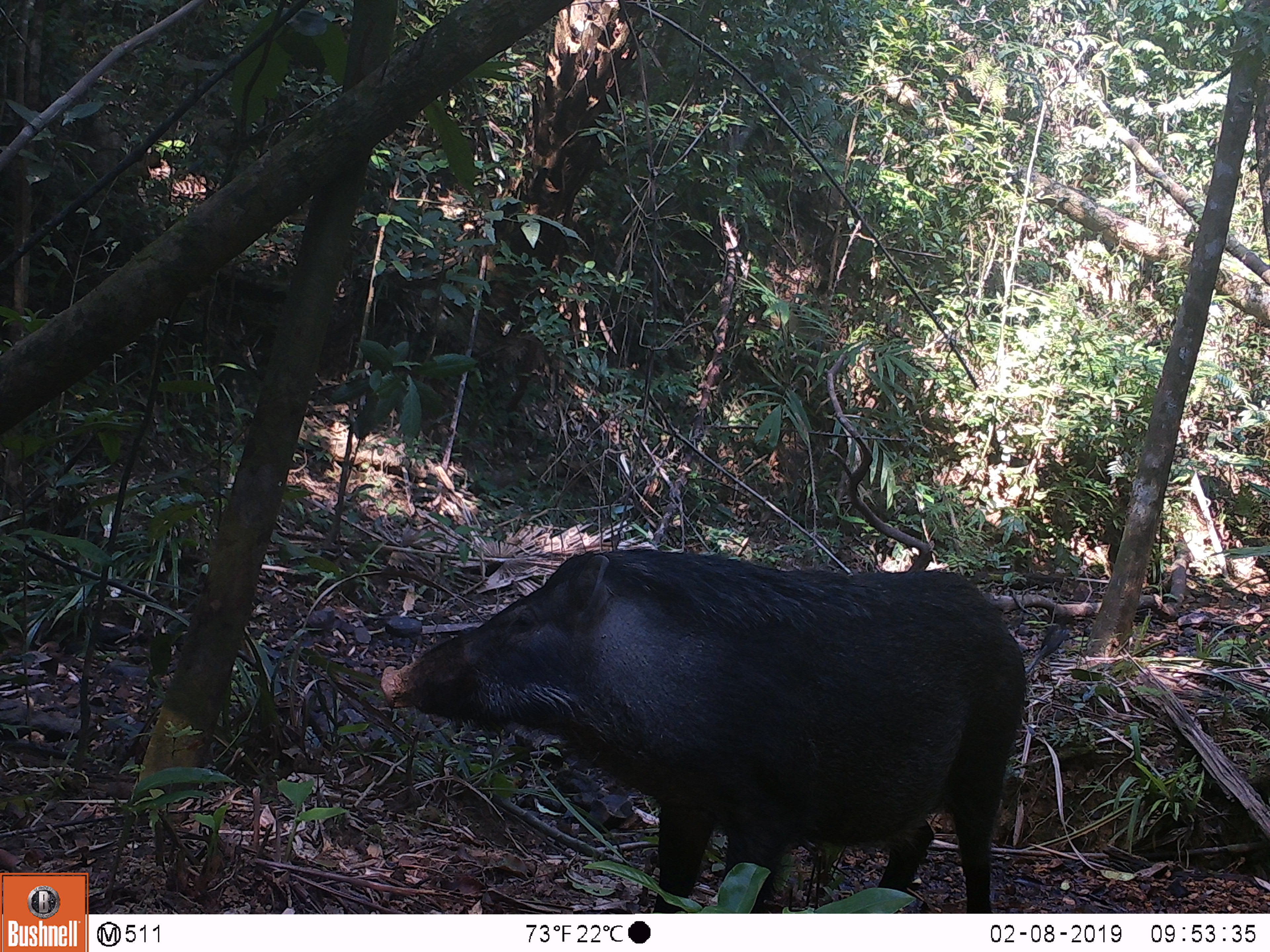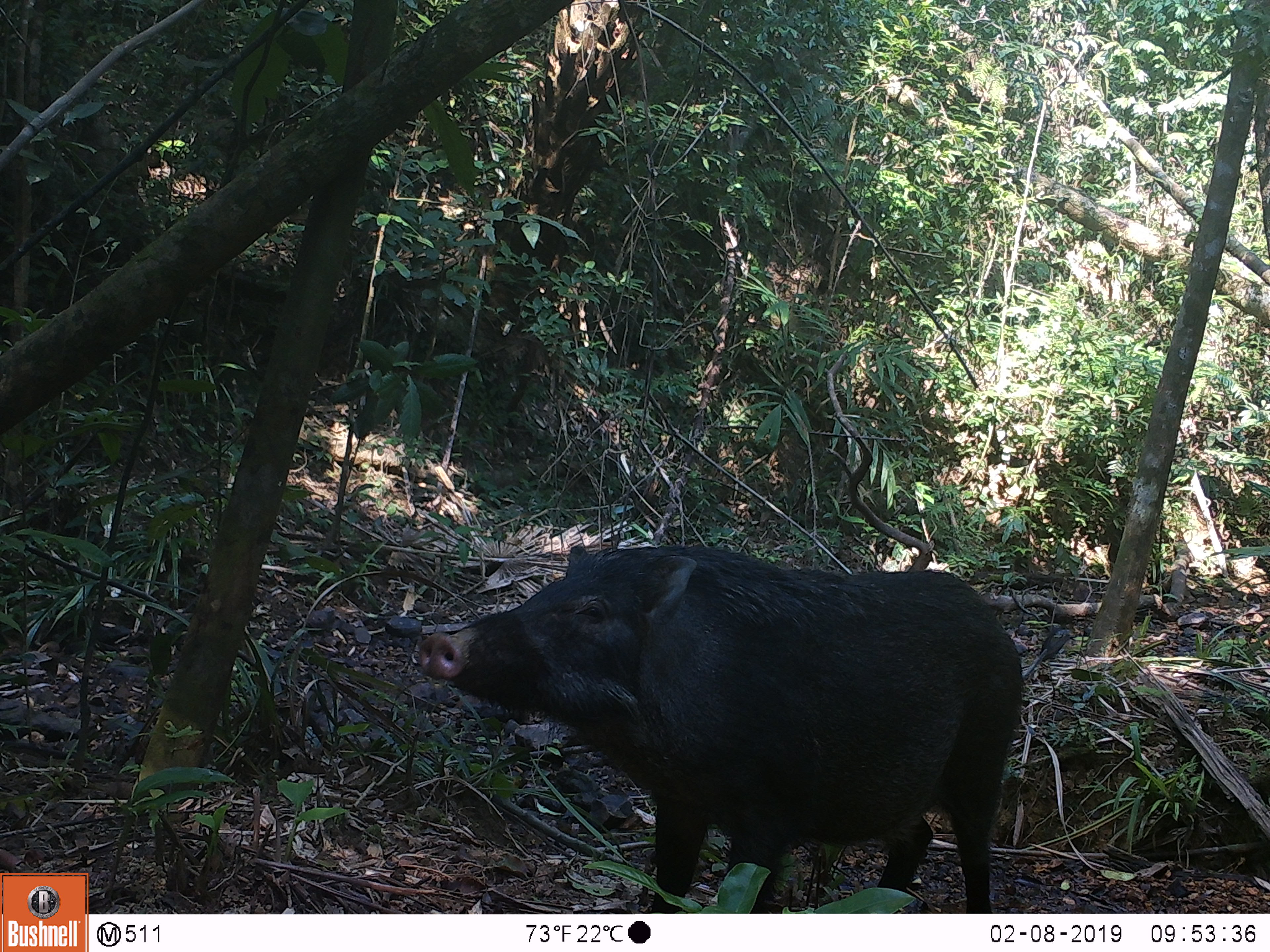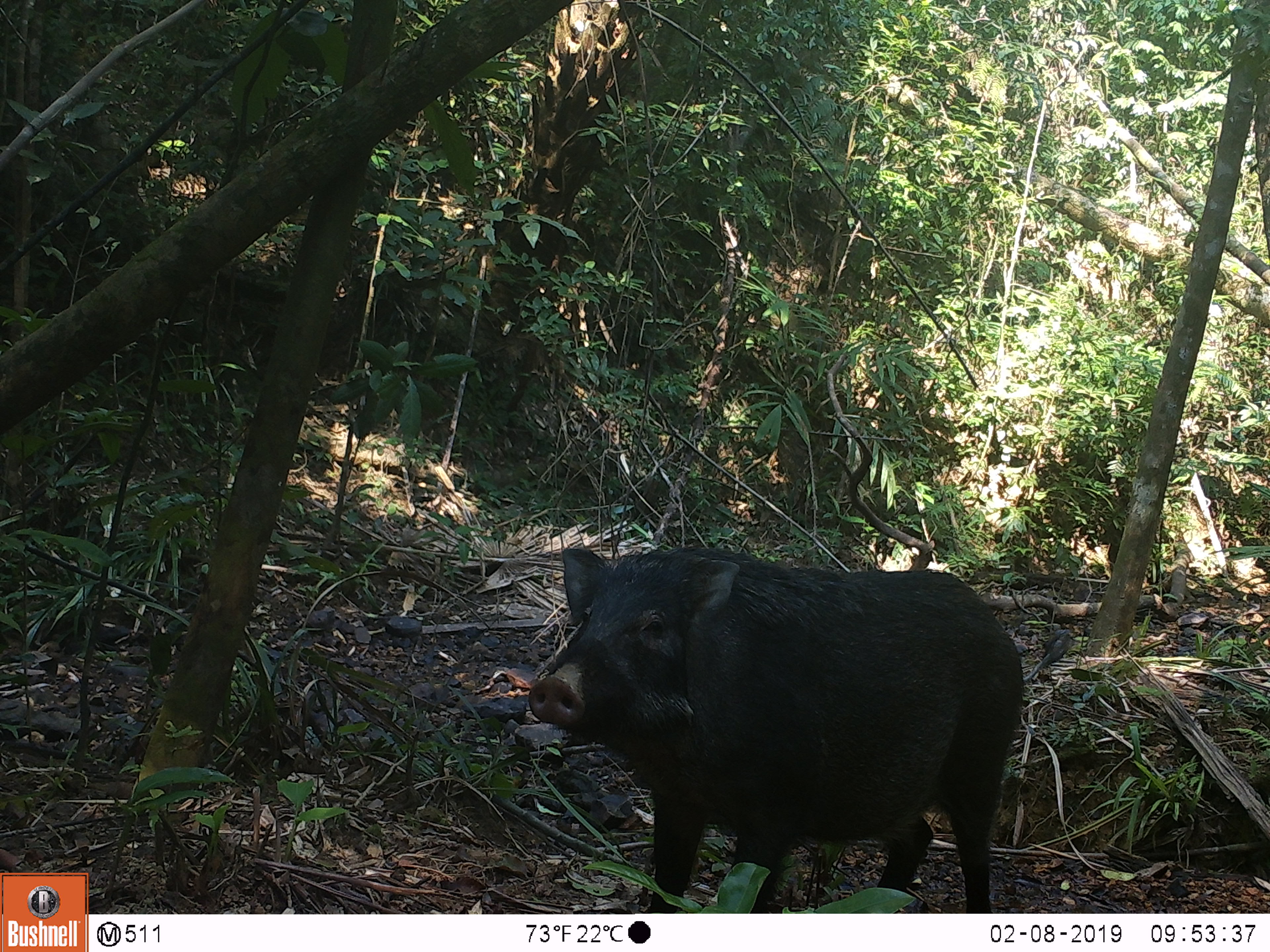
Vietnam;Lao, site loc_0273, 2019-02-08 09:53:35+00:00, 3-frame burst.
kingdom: Animalia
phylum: Chordata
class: Mammalia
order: Artiodactyla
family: Suidae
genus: Sus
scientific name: Sus scrofa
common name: eurasian wild pig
Eurasian wild pig (Sus scrofa). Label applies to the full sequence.